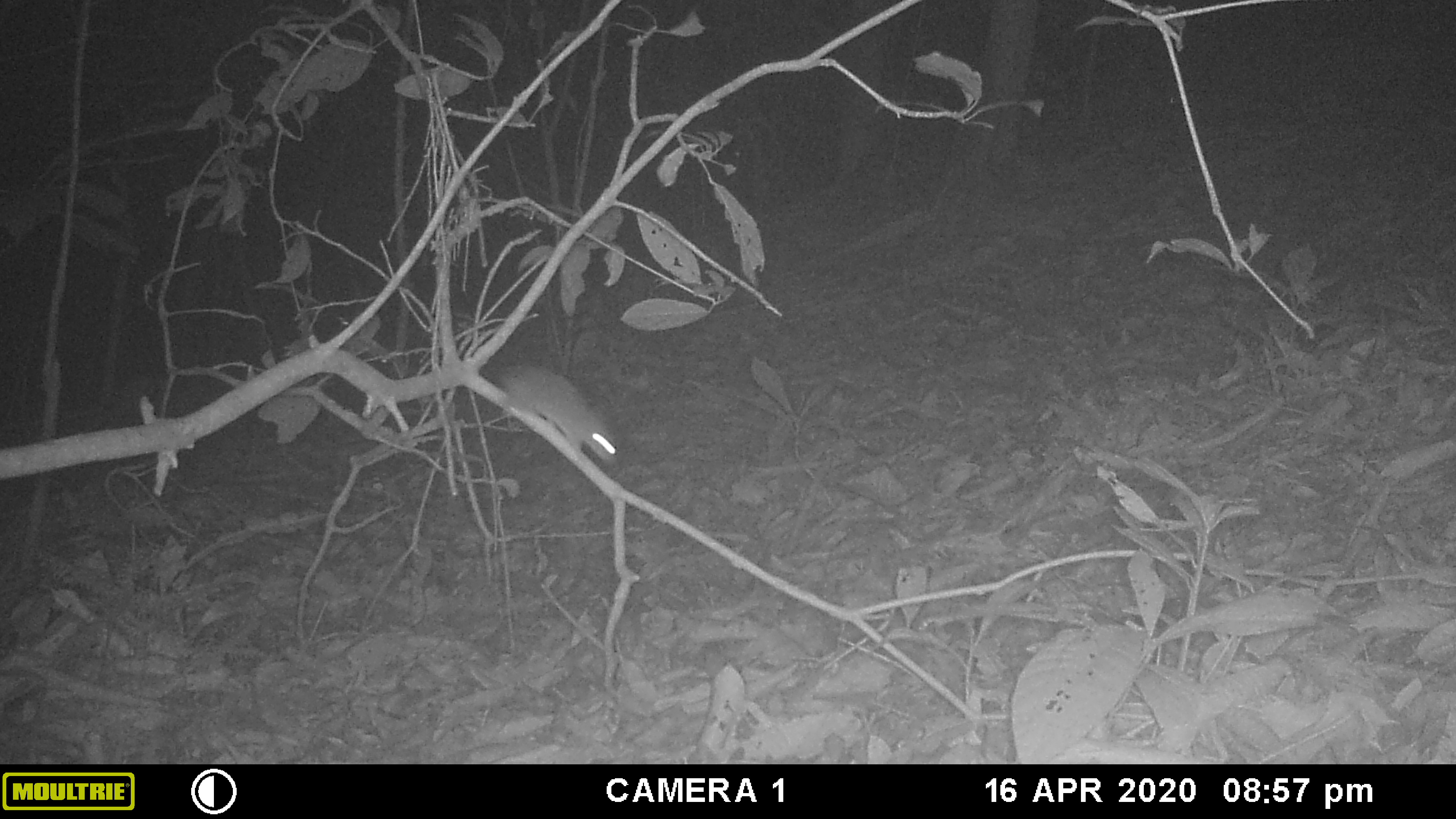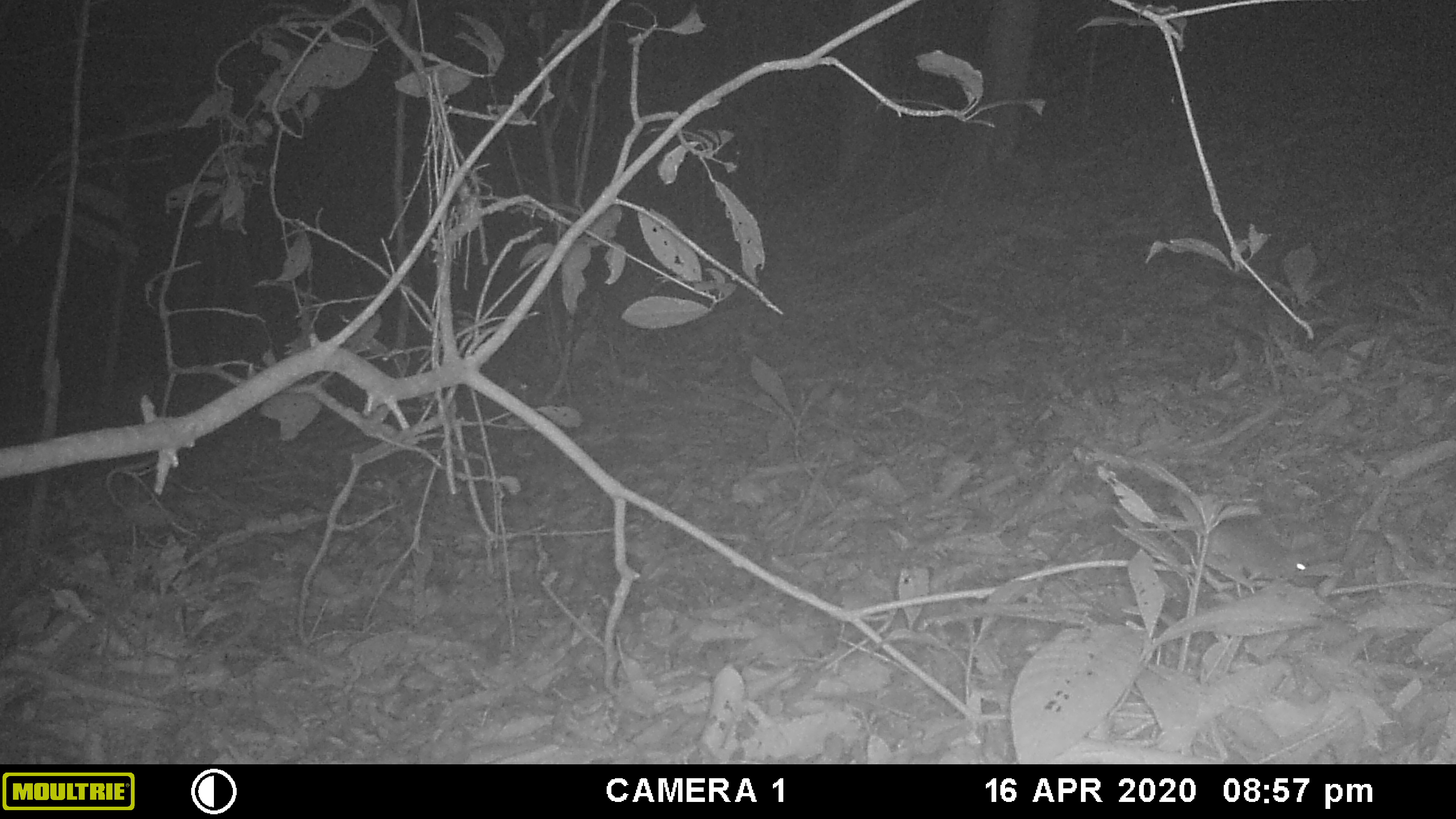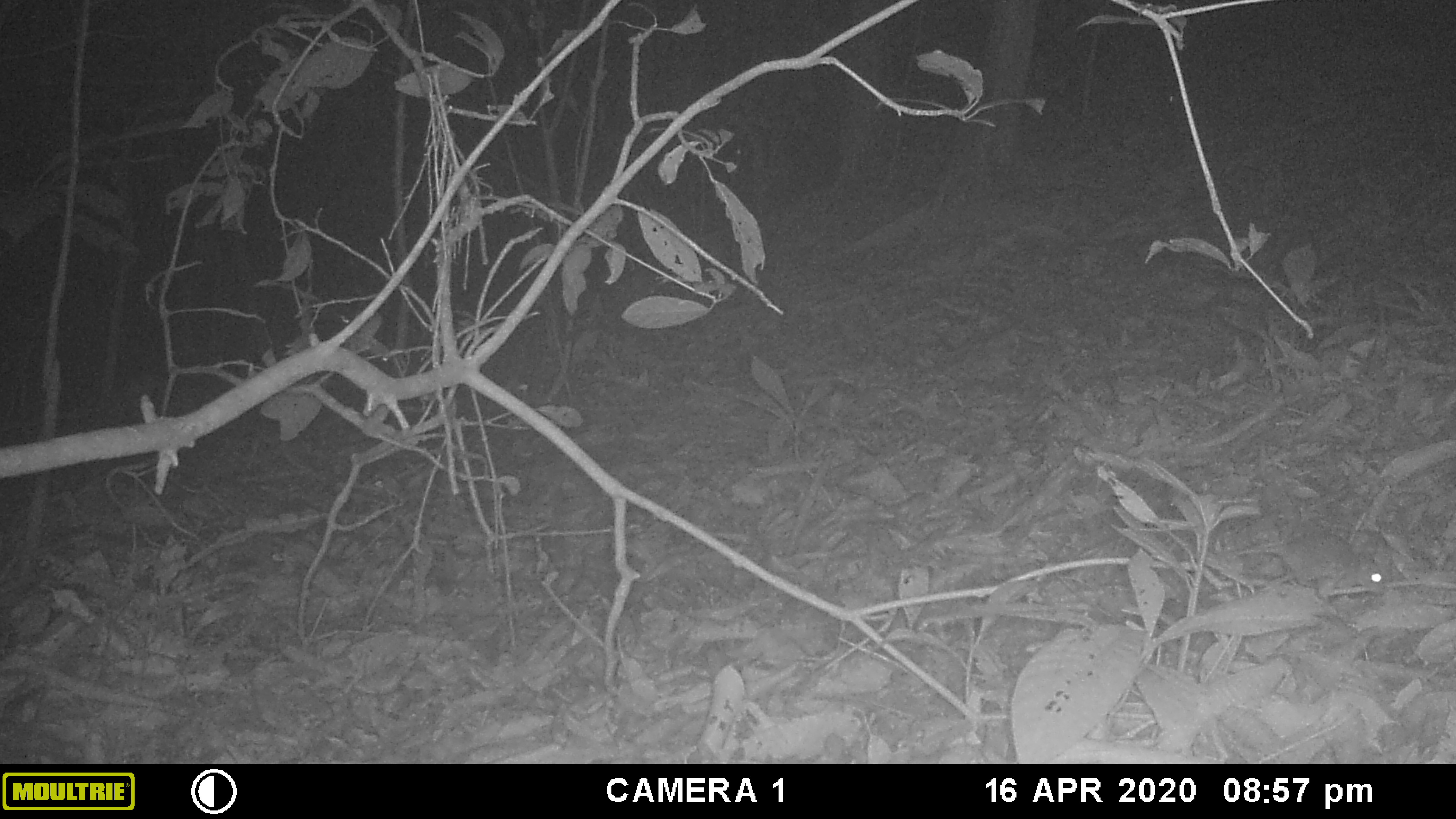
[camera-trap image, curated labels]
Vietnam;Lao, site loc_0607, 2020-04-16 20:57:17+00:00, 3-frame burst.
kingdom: Animalia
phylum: Chordata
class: Mammalia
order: Rodentia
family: Muridae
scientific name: Muridae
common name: old-world mice and rats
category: unidentified murid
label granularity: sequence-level